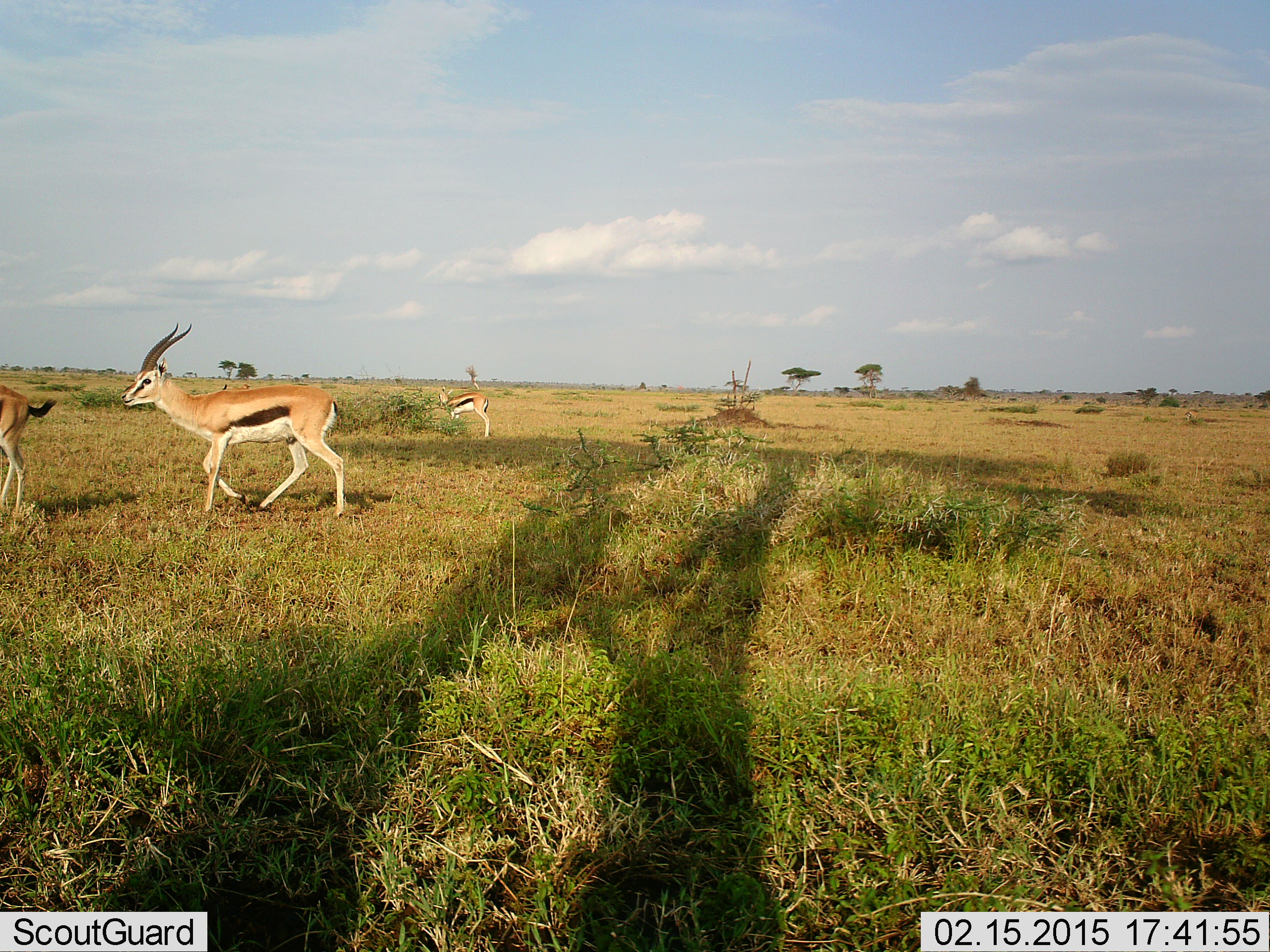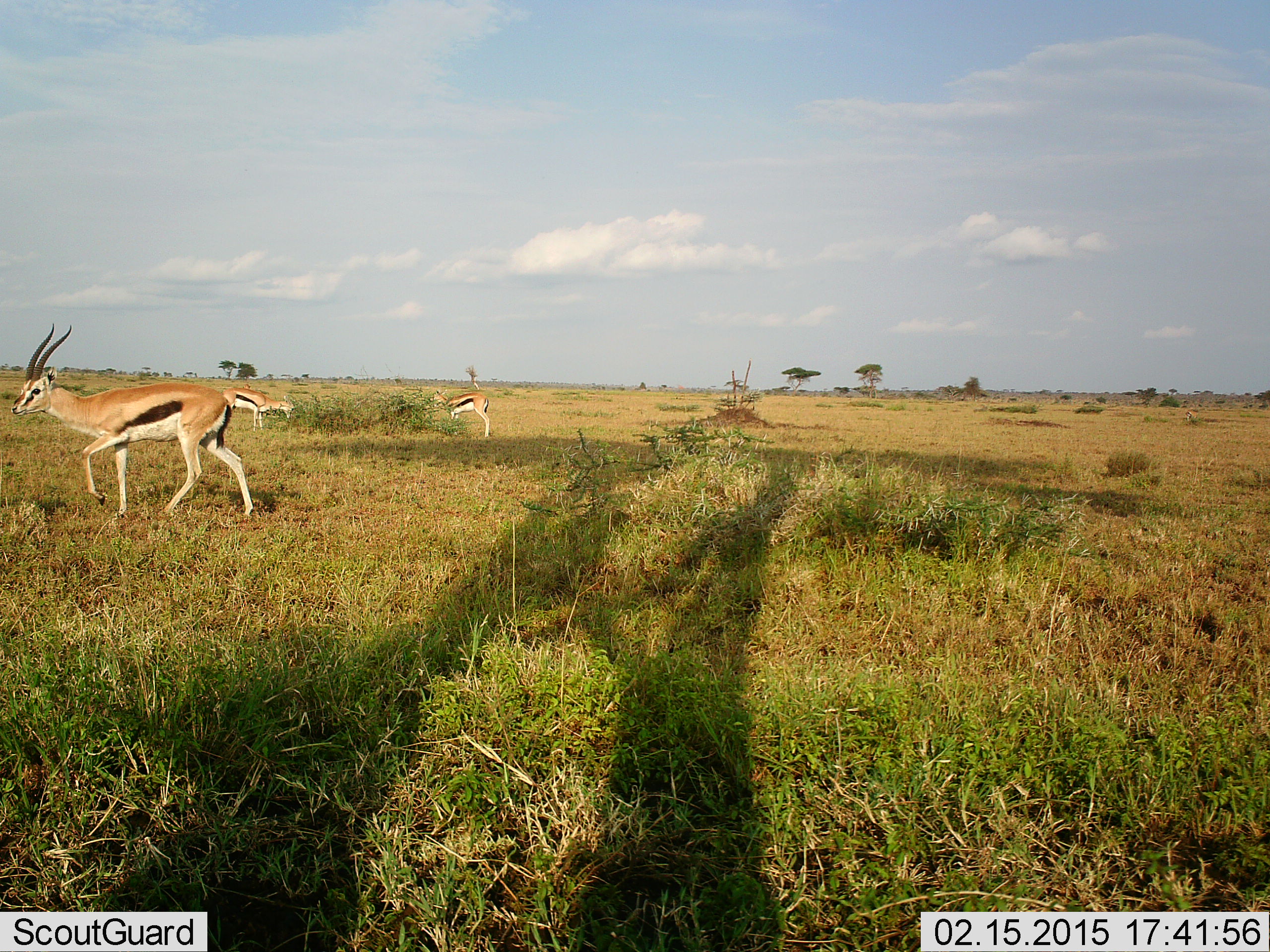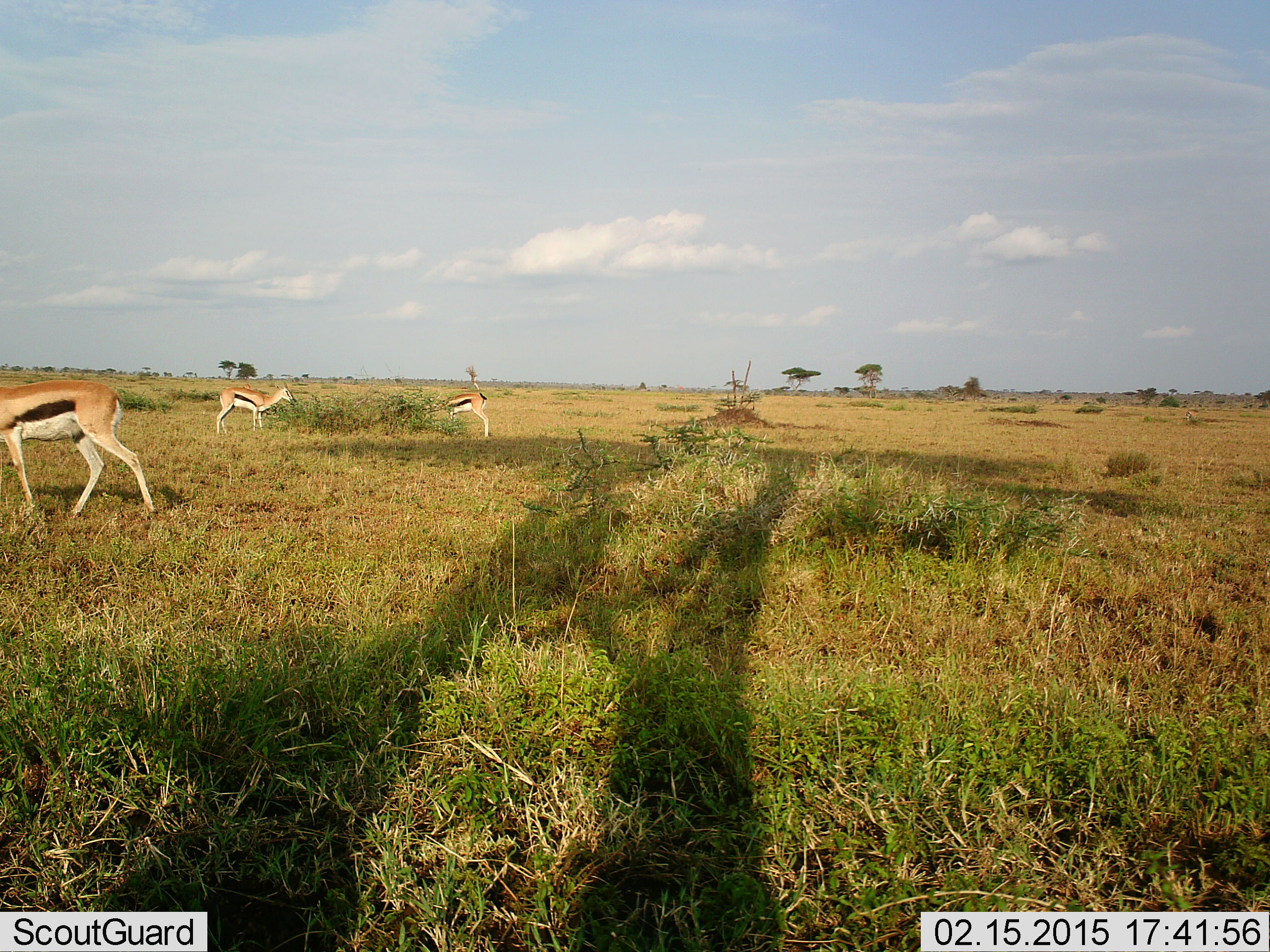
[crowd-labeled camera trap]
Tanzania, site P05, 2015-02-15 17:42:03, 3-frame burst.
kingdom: Animalia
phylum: Chordata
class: Mammalia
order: Artiodactyla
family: Bovidae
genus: Eudorcas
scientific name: Eudorcas thomsonii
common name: thomson's gazelle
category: gazellethomsons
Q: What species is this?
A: Gazellethomsons (thomson's gazelle) (Eudorcas thomsonii).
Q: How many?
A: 4.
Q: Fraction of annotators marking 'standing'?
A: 20%.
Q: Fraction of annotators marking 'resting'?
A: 0%.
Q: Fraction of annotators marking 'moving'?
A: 90%.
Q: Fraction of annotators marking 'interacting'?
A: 0%.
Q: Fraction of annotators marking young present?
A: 0%.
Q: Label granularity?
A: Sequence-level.